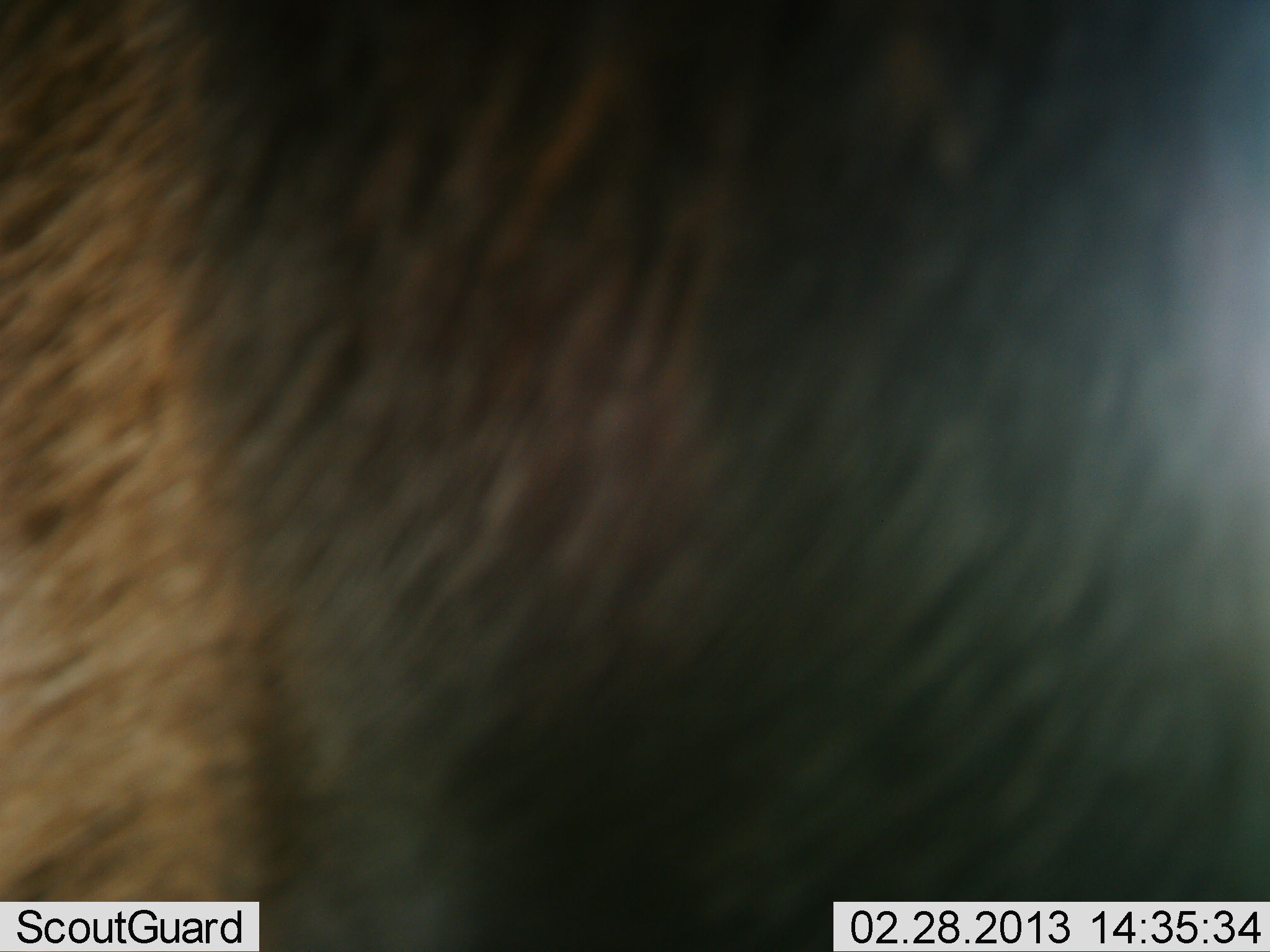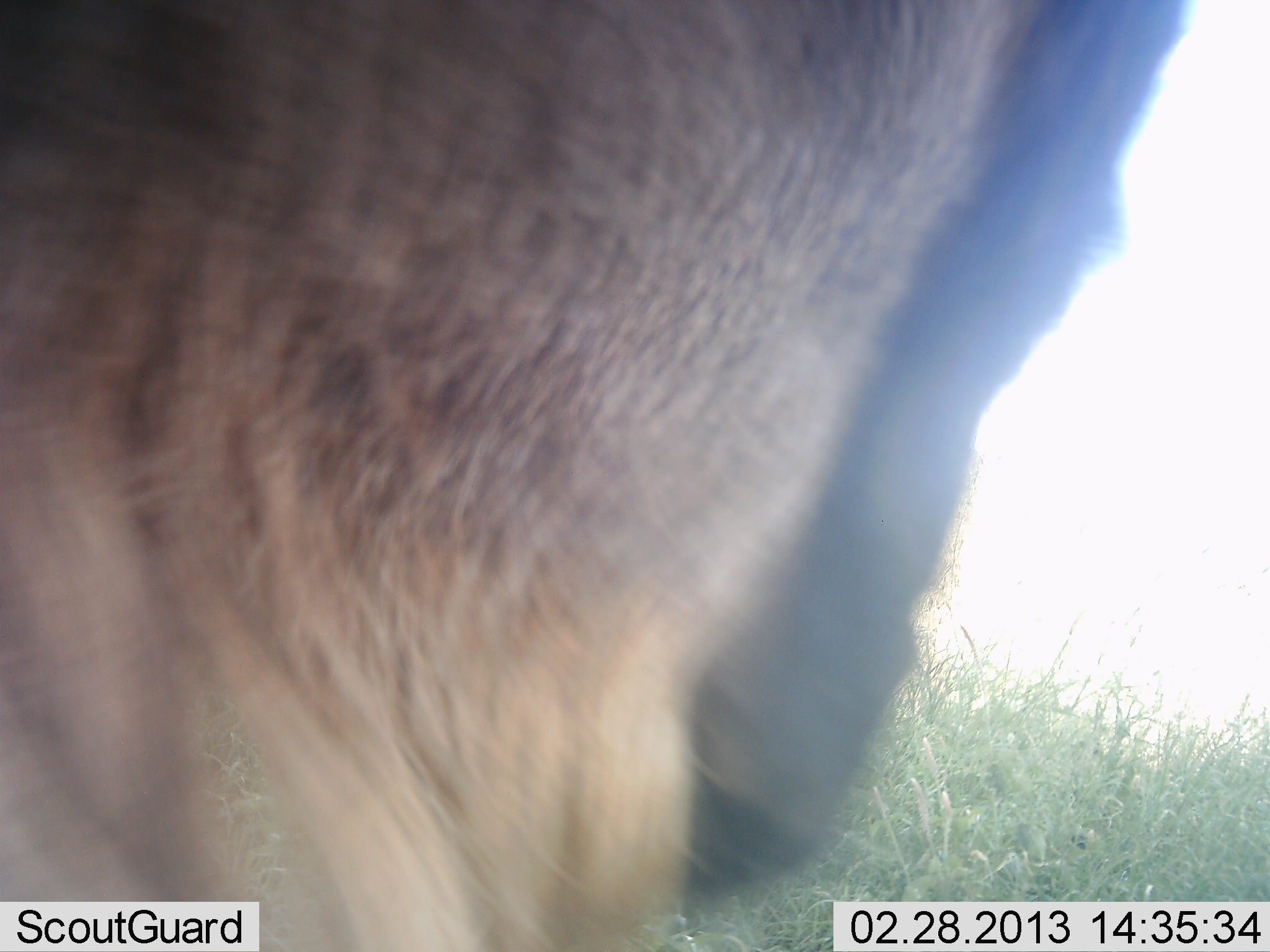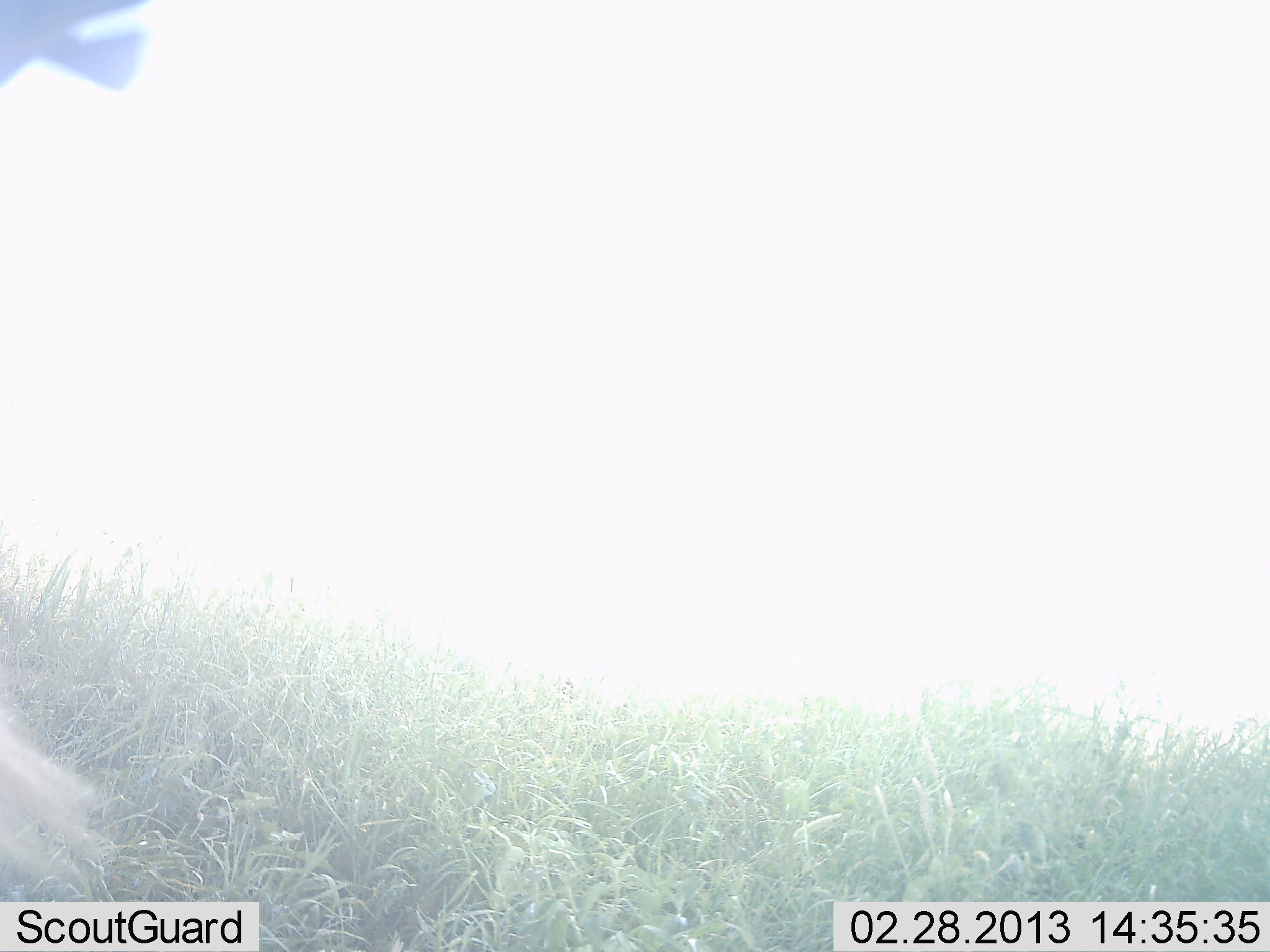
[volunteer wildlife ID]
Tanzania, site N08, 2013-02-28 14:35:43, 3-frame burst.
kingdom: Animalia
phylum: Chordata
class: Mammalia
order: Artiodactyla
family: Bovidae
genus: Connochaetes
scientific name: Connochaetes taurinus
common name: blue wildebeest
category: wildebeest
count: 1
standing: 56%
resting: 0%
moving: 44%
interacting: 0%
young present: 0%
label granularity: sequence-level